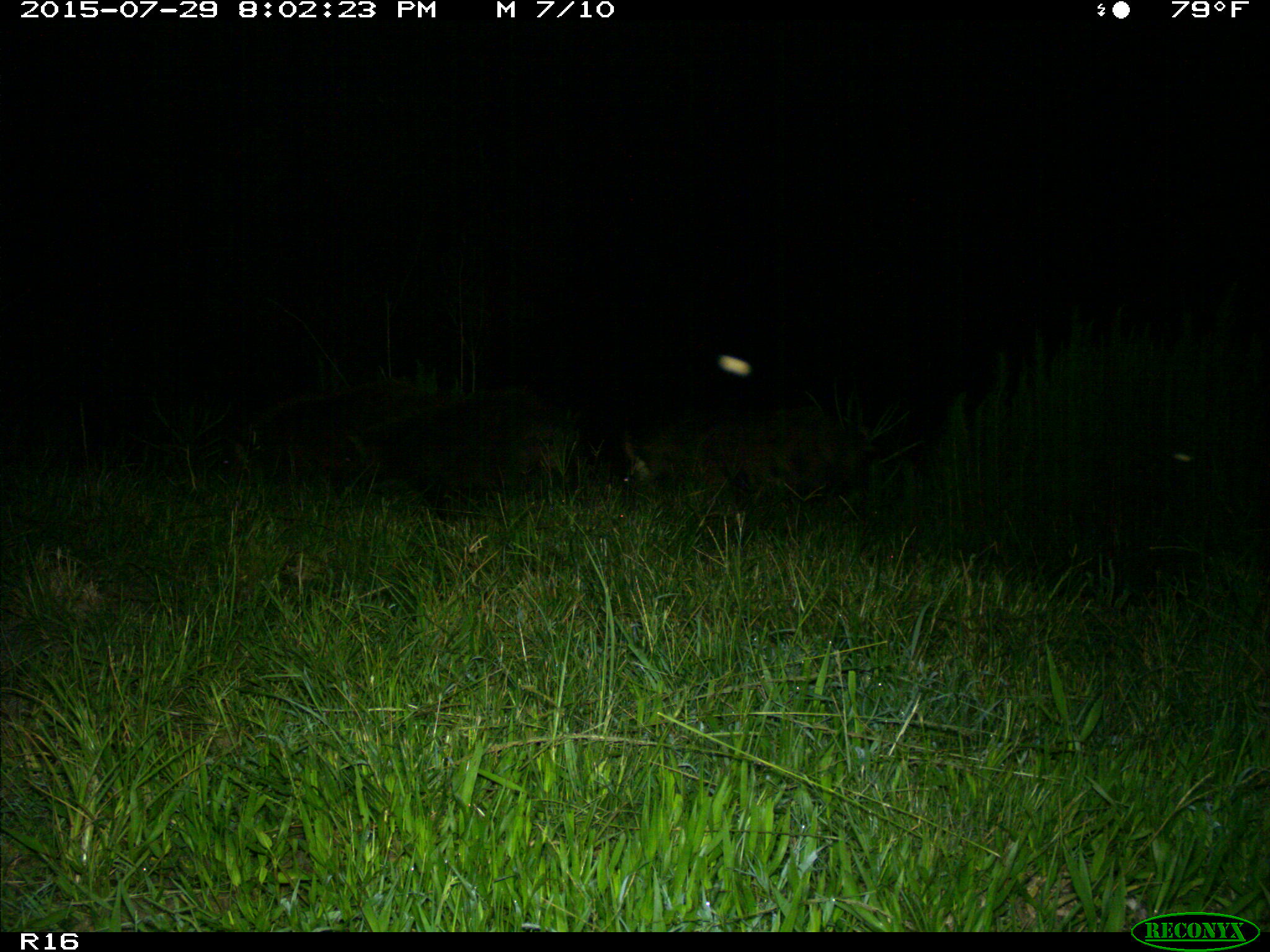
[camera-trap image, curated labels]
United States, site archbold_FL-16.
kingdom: Animalia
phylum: Chordata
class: Mammalia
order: Artiodactyla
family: Suidae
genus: Sus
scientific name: Sus scrofa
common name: wild boar